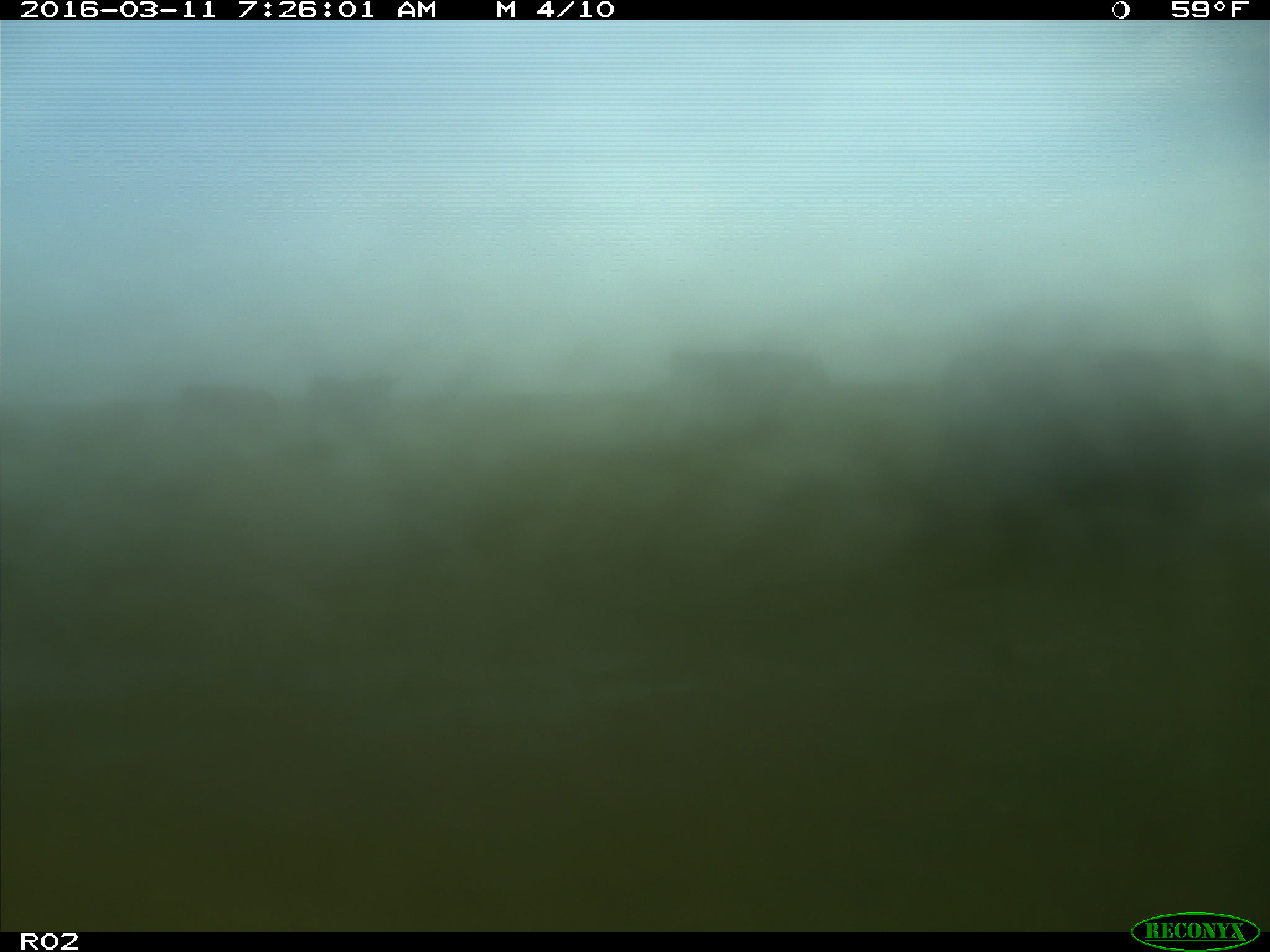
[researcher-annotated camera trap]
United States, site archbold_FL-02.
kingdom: Animalia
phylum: Chordata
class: Mammalia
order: Artiodactyla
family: Bovidae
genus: Bos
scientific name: Bos taurus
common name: domestic cow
Bos taurus (domestic cow).